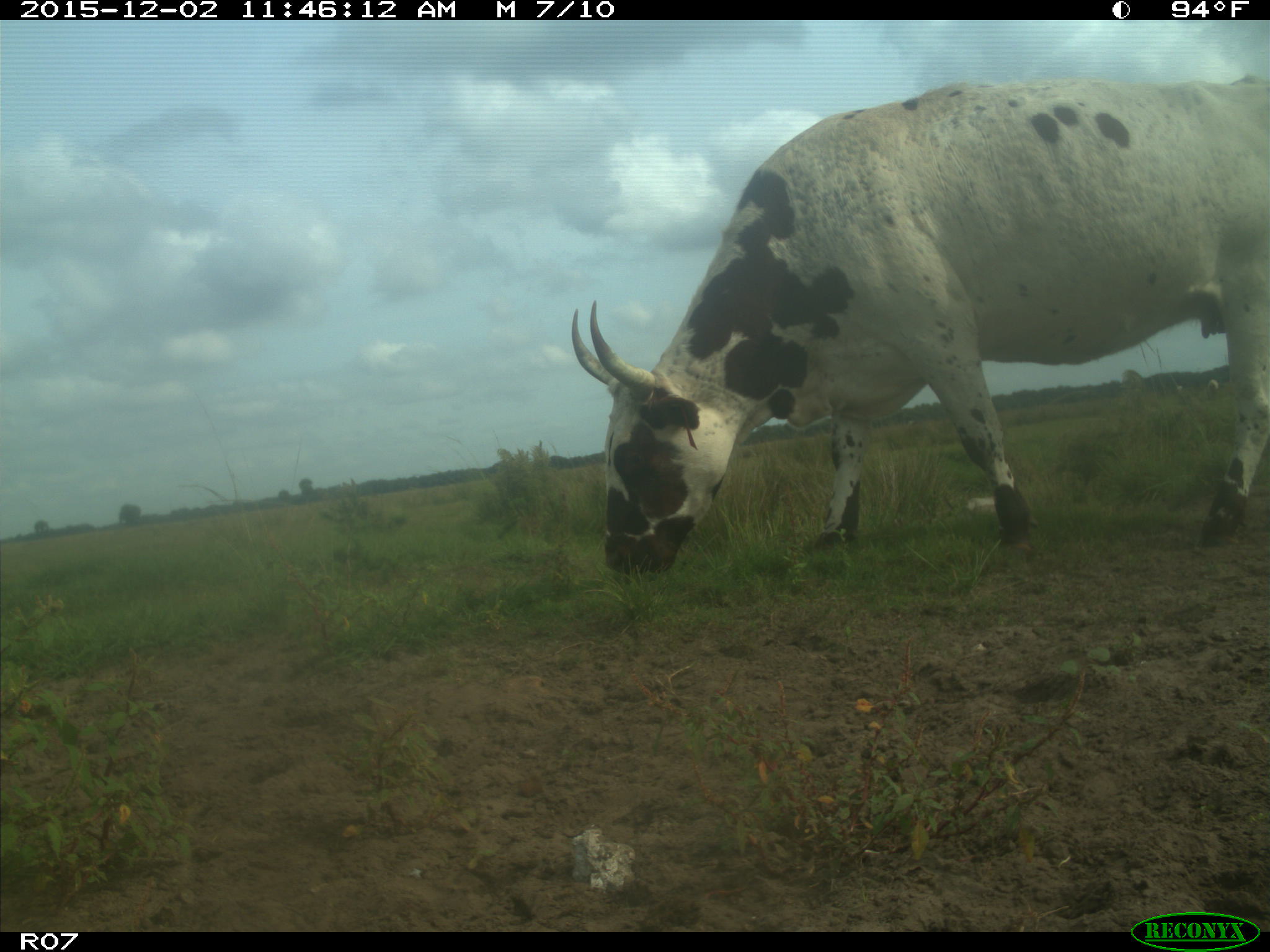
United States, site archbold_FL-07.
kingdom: Animalia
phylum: Chordata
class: Mammalia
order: Artiodactyla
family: Bovidae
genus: Bos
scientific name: Bos taurus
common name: domestic cow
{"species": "Bos taurus (domestic cow)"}